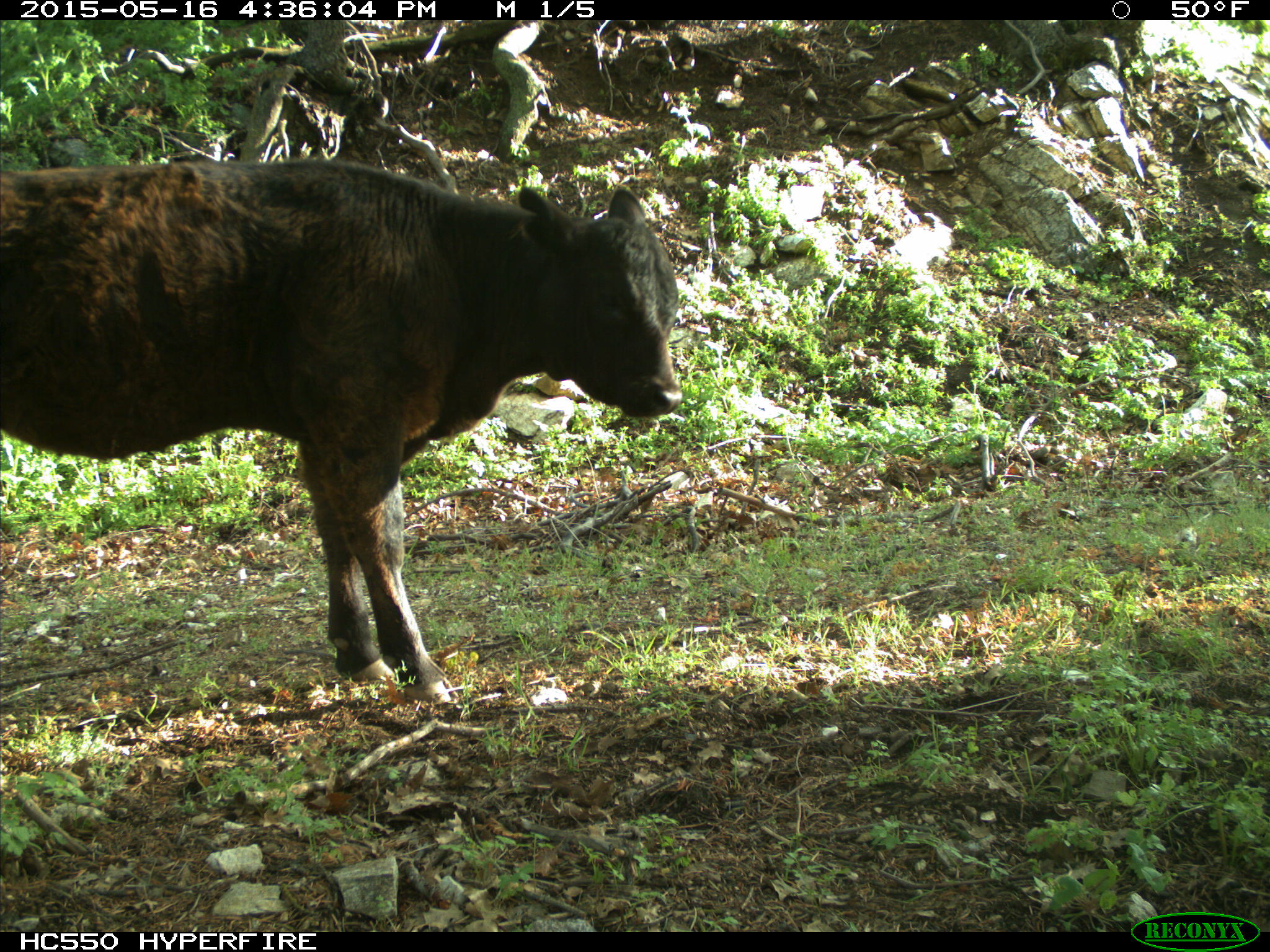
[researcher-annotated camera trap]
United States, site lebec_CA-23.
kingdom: Animalia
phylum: Chordata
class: Mammalia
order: Artiodactyla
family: Bovidae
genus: Bos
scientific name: Bos taurus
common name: domestic cow